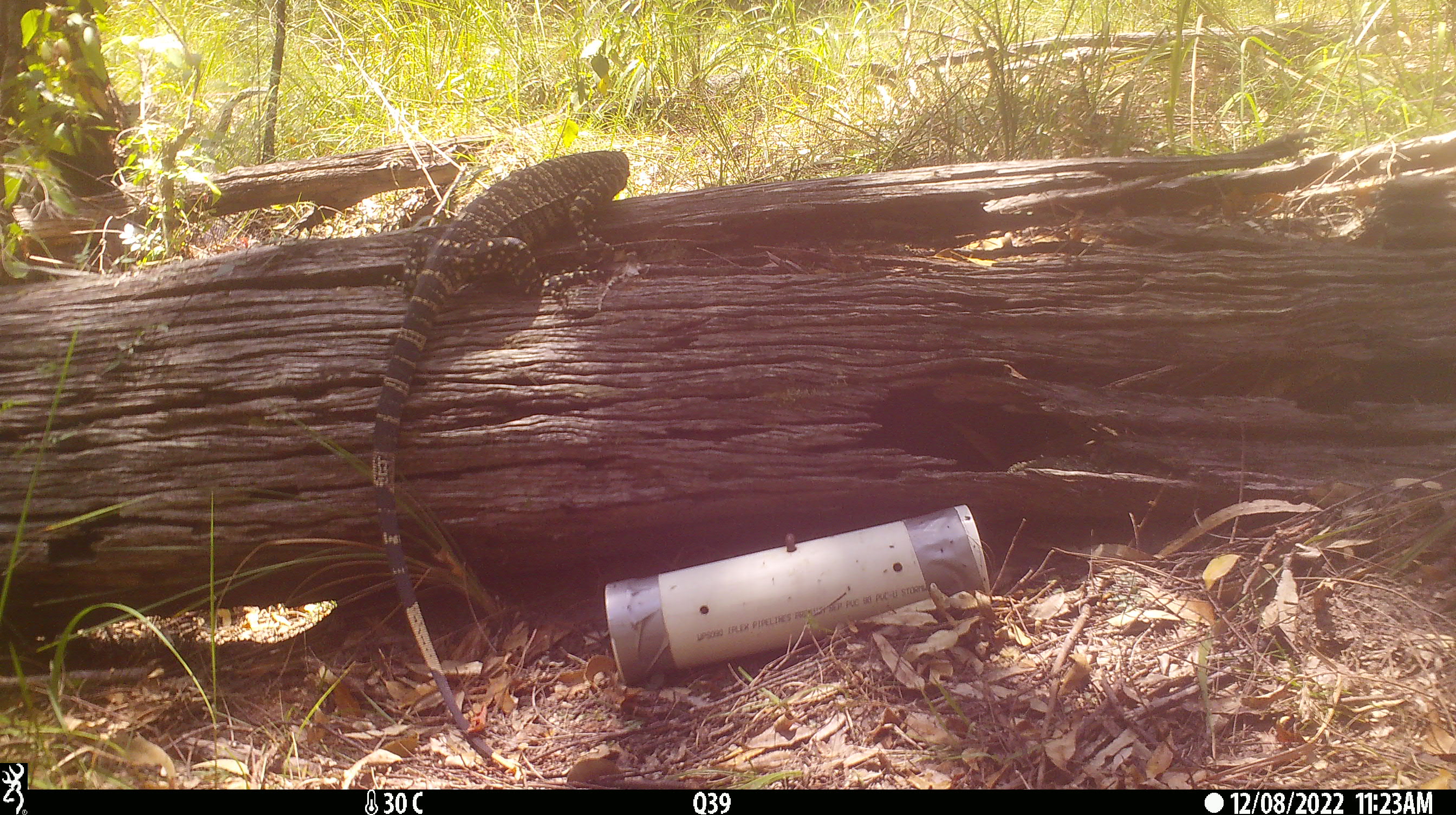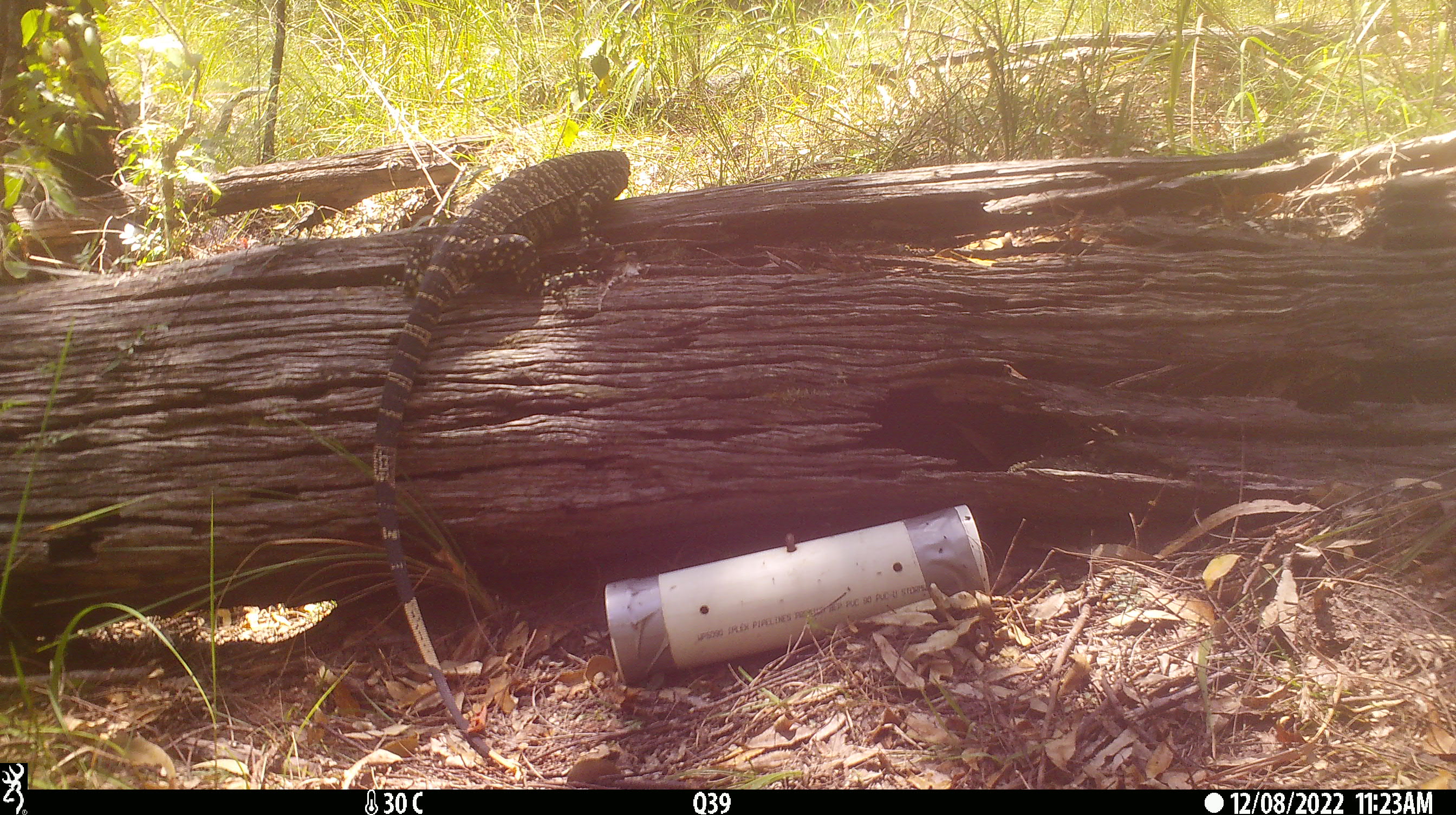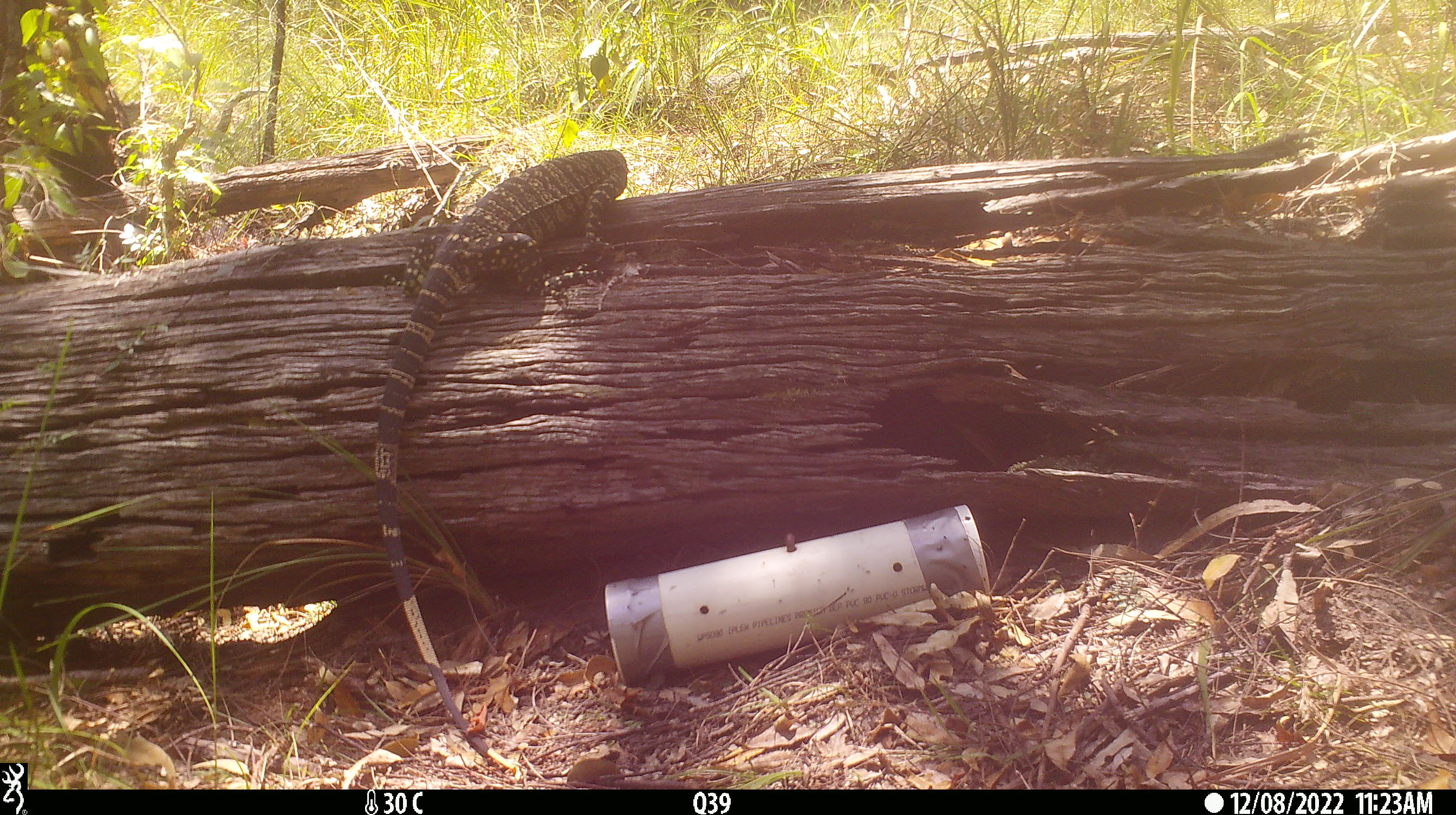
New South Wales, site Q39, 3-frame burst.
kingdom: Animalia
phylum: Chordata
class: Reptilia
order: Squamata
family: Varanidae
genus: Varanus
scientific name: Varanus varius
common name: lace monitor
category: goanna